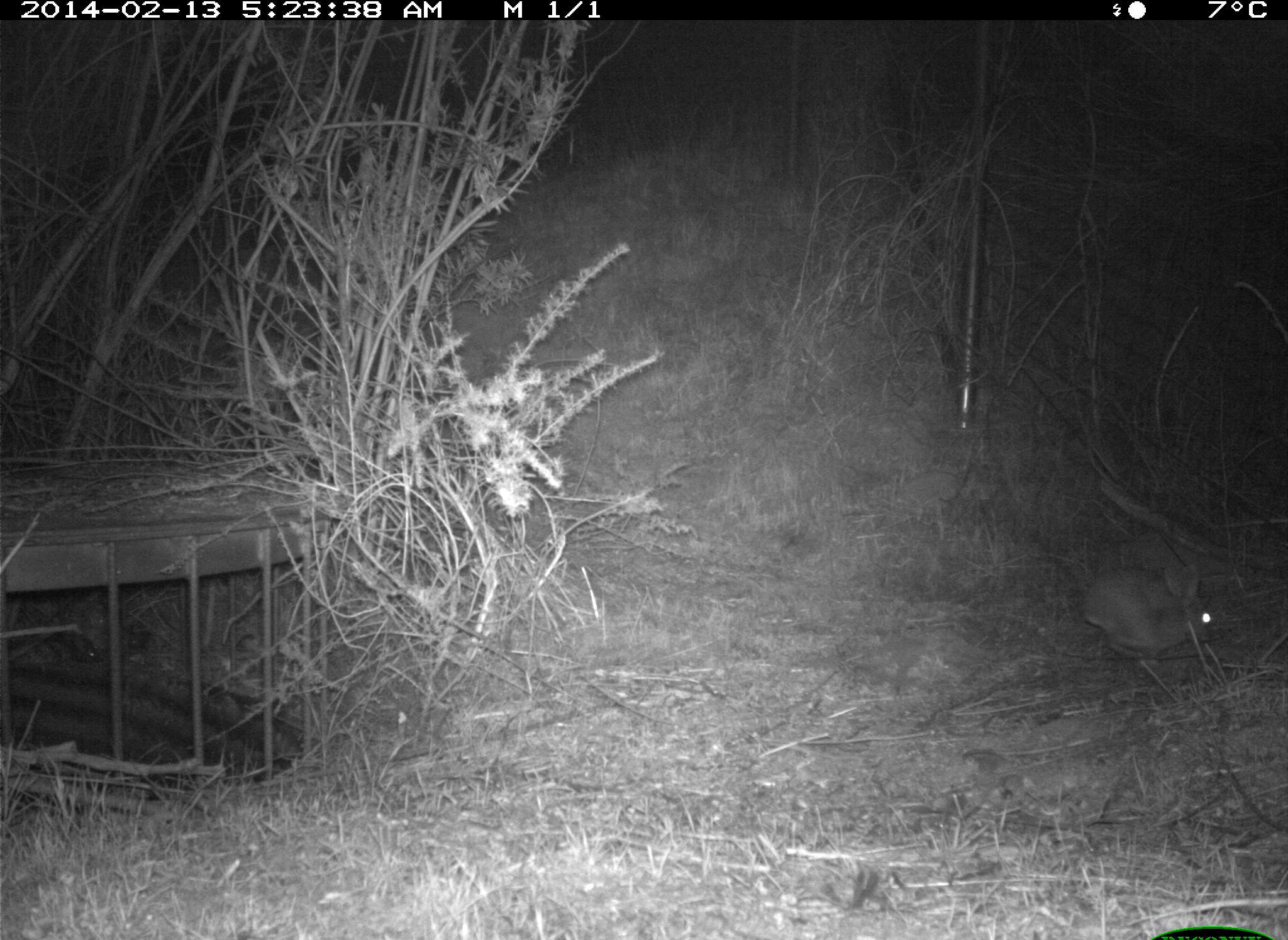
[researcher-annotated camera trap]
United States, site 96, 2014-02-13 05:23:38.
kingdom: Animalia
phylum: Chordata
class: Mammalia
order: Lagomorpha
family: Leporidae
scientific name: Leporidae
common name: rabbits and hares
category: rabbit